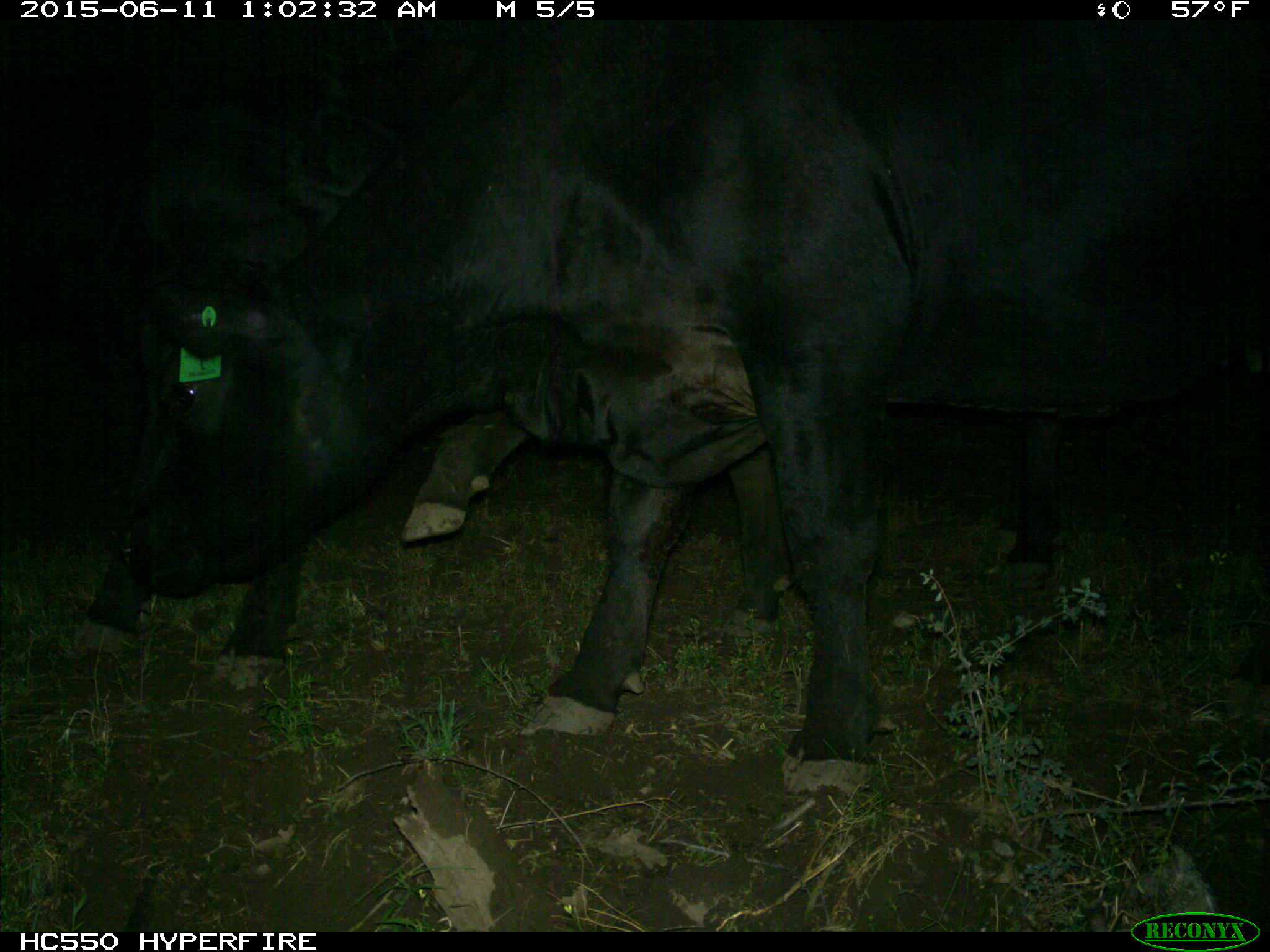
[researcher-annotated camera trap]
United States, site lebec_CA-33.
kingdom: Animalia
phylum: Chordata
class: Mammalia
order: Artiodactyla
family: Bovidae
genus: Bos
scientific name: Bos taurus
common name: domestic cow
Bos taurus (domestic cow).